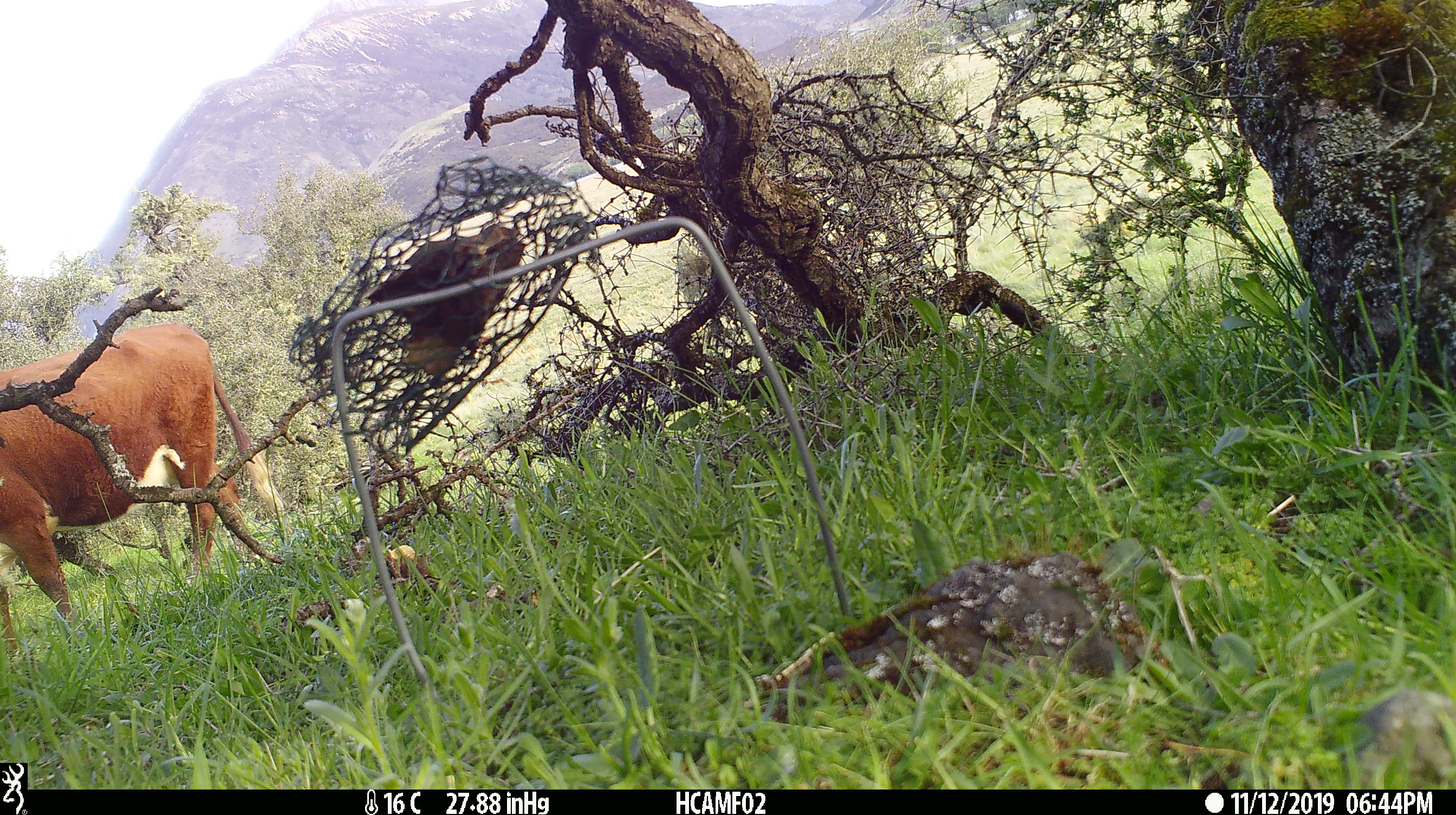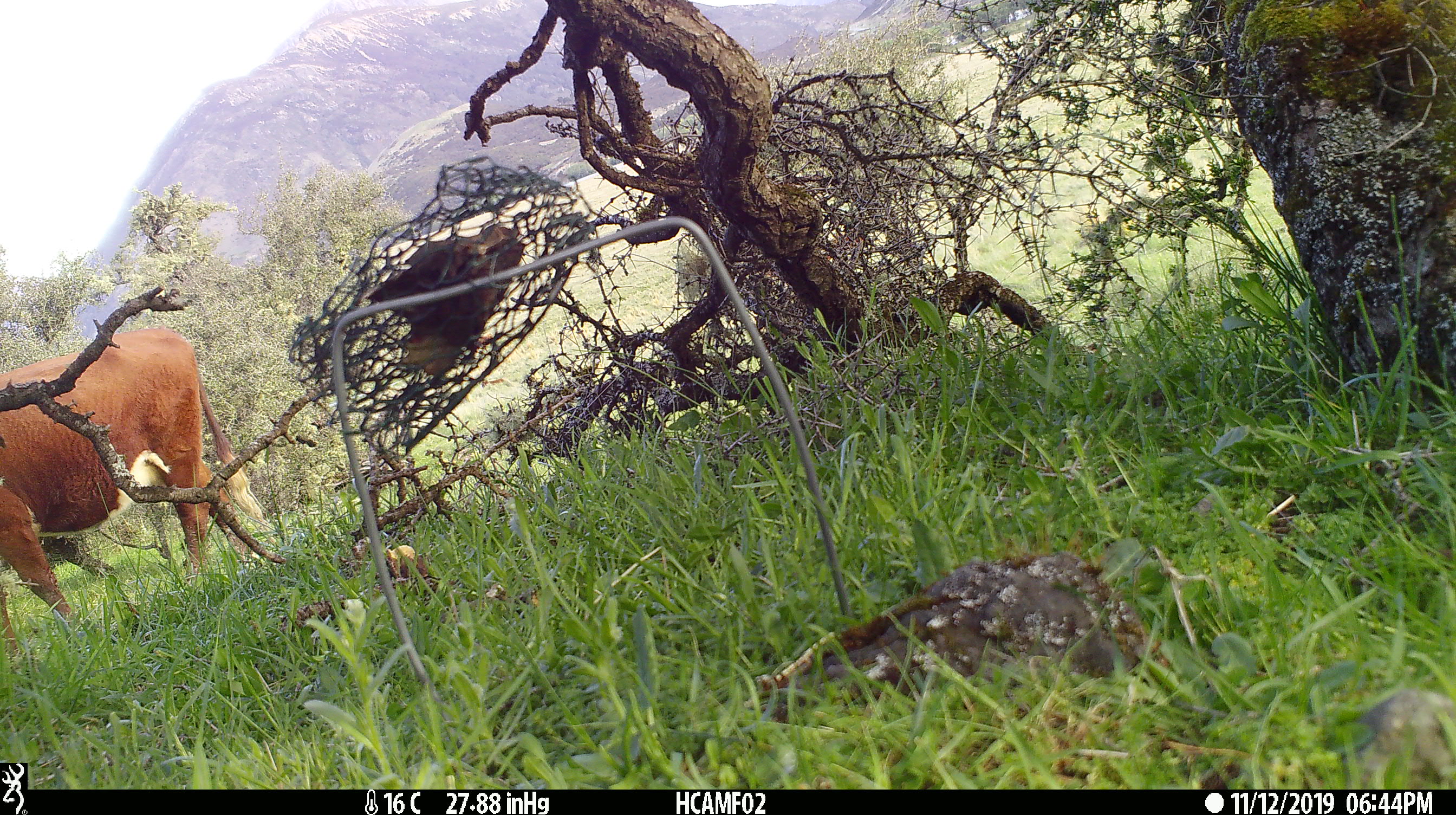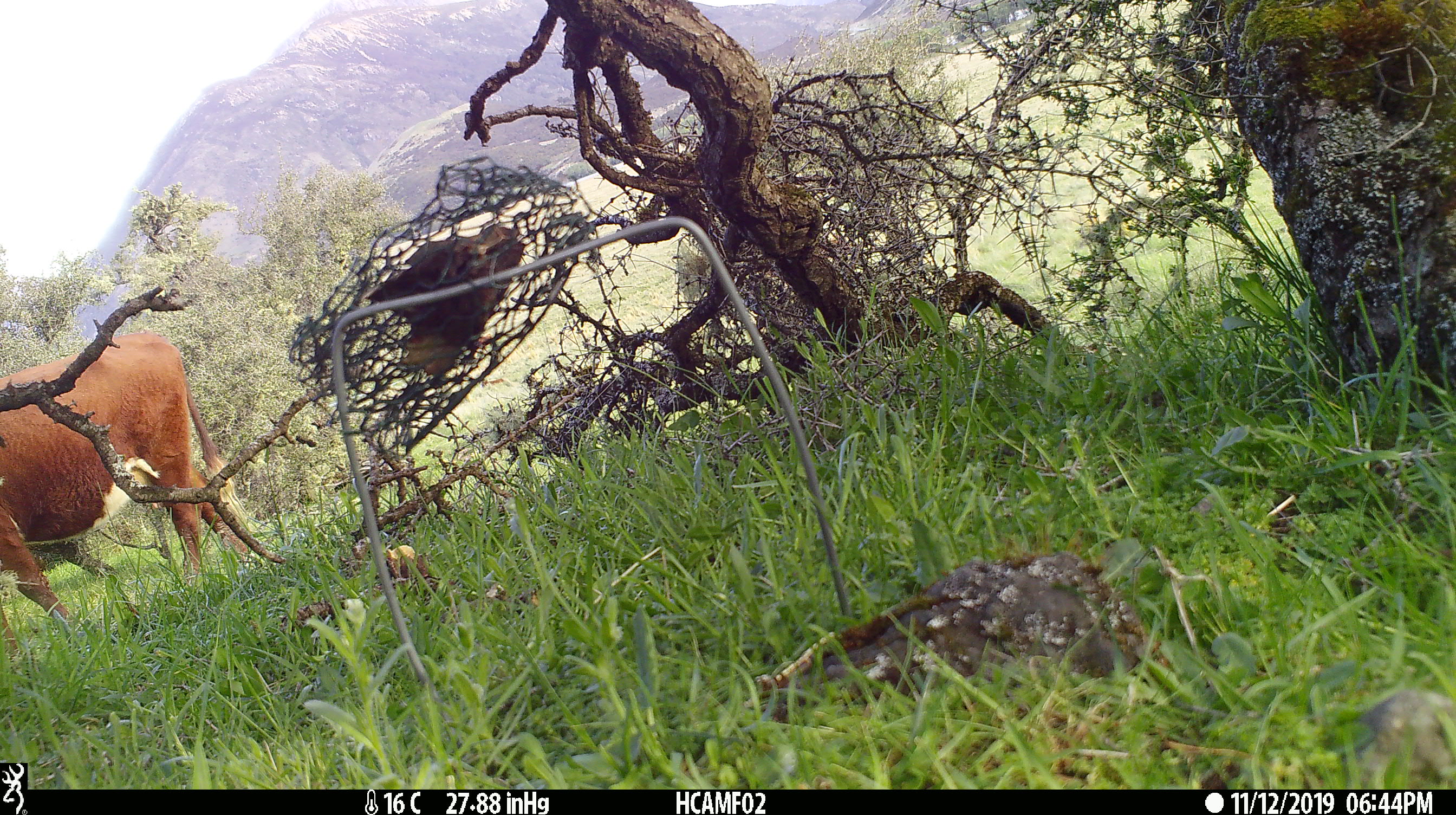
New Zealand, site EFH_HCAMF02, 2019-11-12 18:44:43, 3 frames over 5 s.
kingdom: Animalia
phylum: Chordata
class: Mammalia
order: Artiodactyla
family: Bovidae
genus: Bos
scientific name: Bos taurus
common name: domestic cow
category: cow